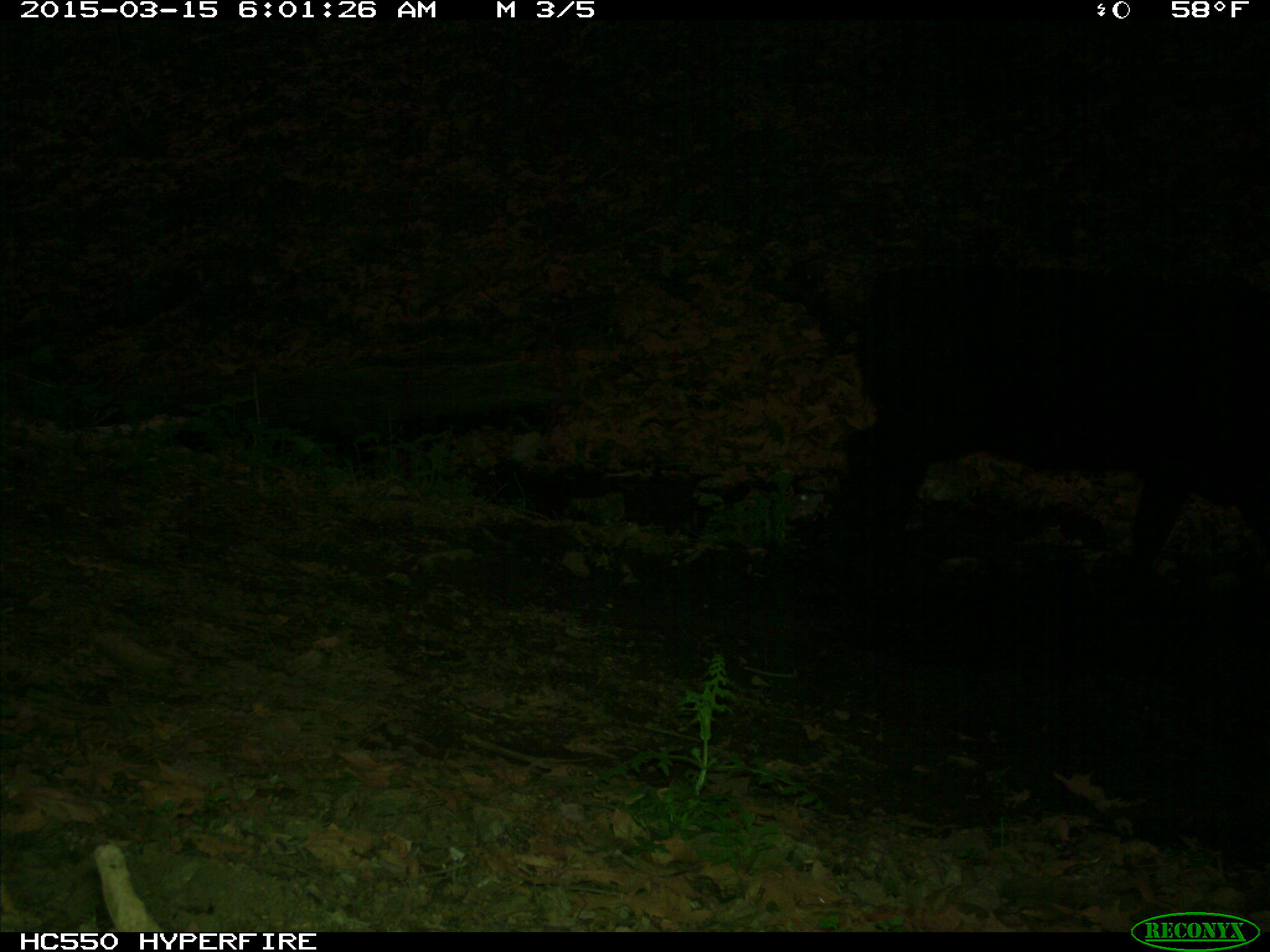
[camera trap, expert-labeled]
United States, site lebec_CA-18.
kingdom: Animalia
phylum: Chordata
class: Mammalia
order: Artiodactyla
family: Bovidae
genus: Bos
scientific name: Bos taurus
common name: domestic cow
Bos taurus (domestic cow).